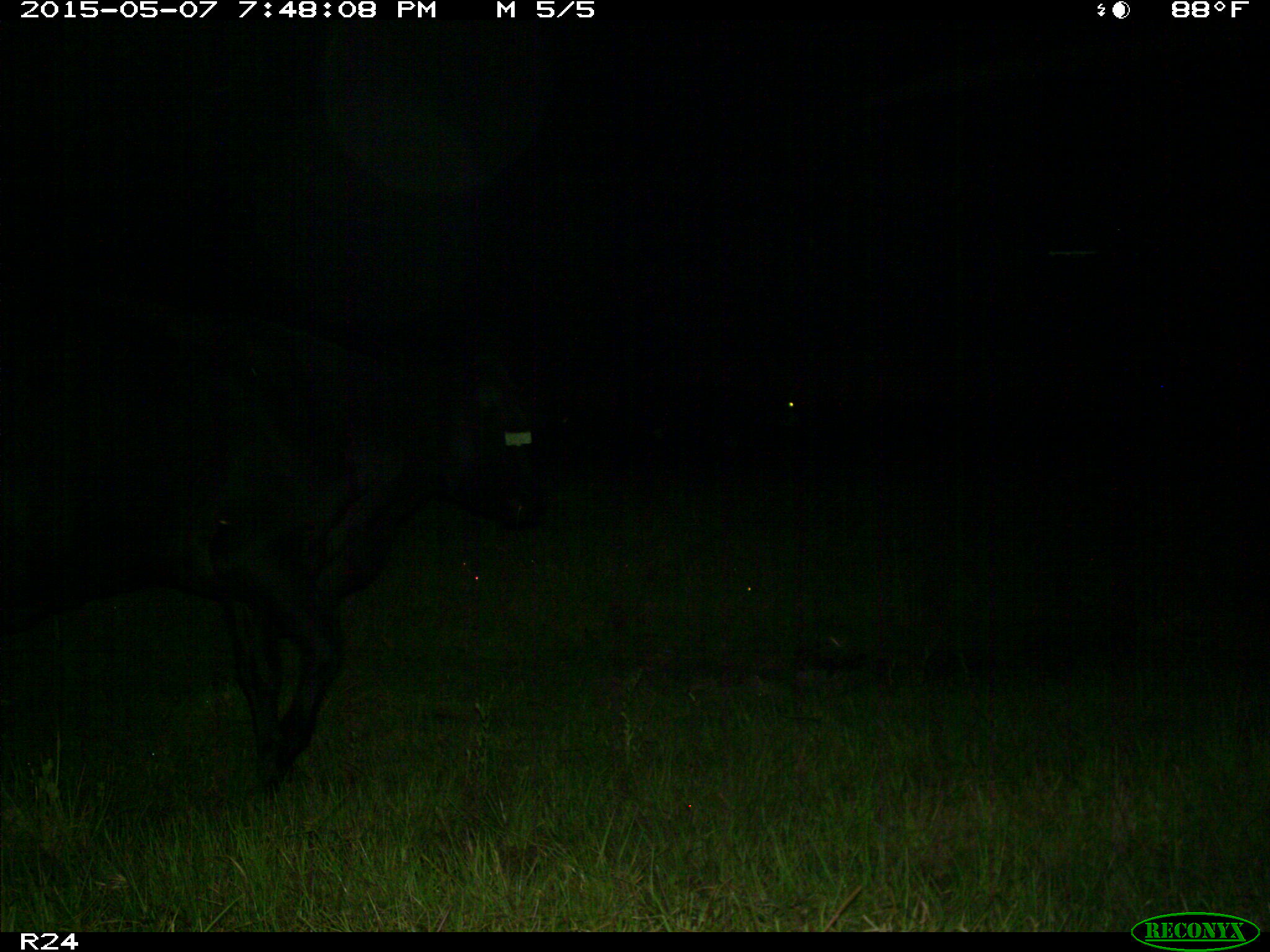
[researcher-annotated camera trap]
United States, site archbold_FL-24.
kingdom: Animalia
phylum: Chordata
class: Mammalia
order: Artiodactyla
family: Bovidae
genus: Bos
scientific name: Bos taurus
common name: domestic cow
Bos taurus (domestic cow).